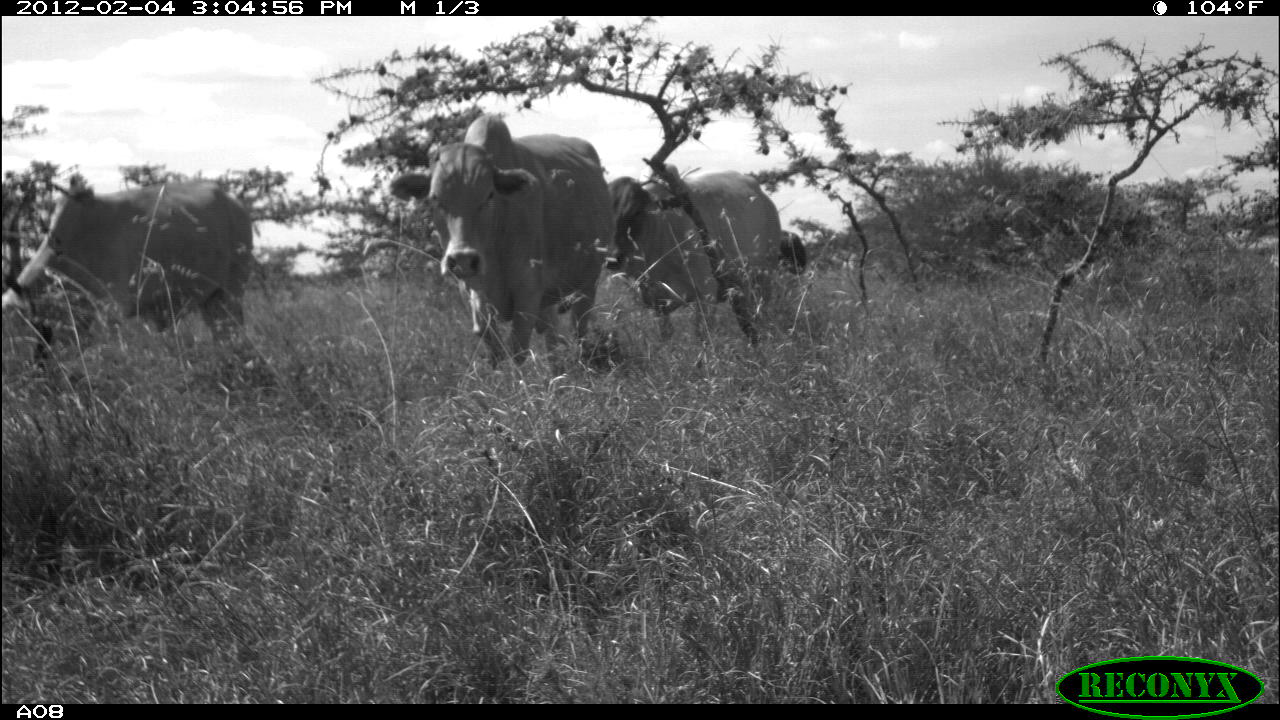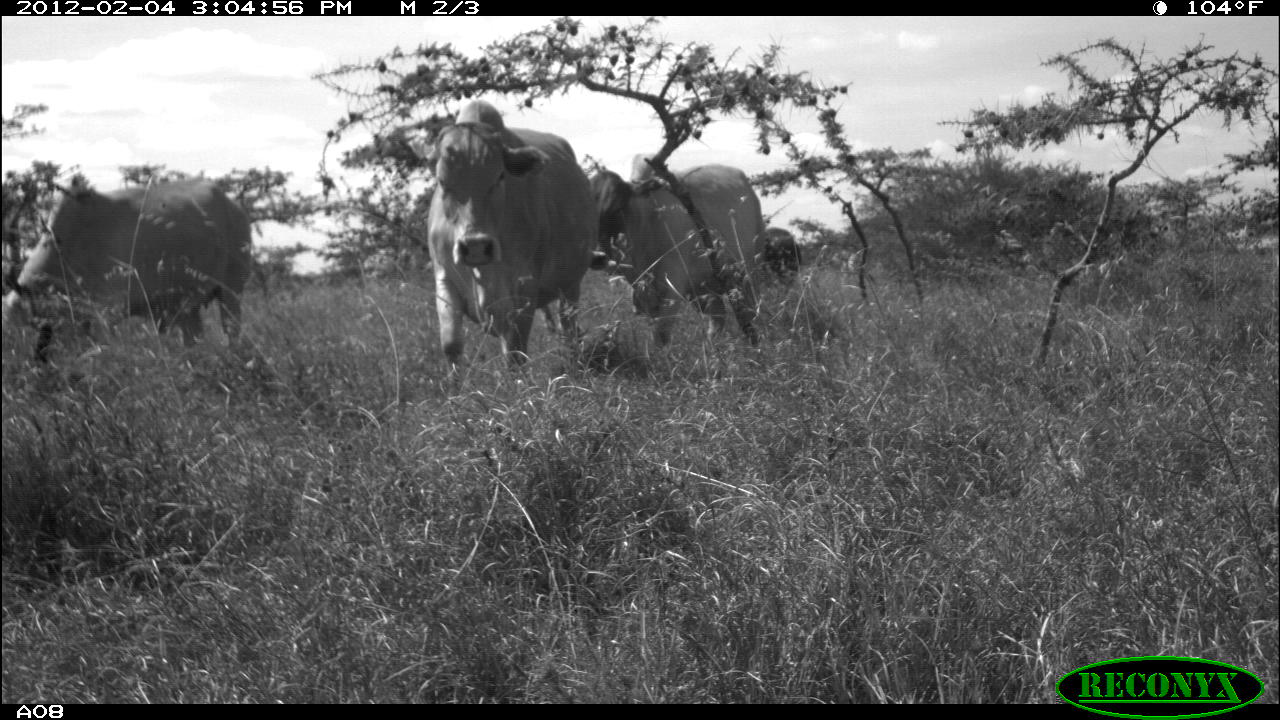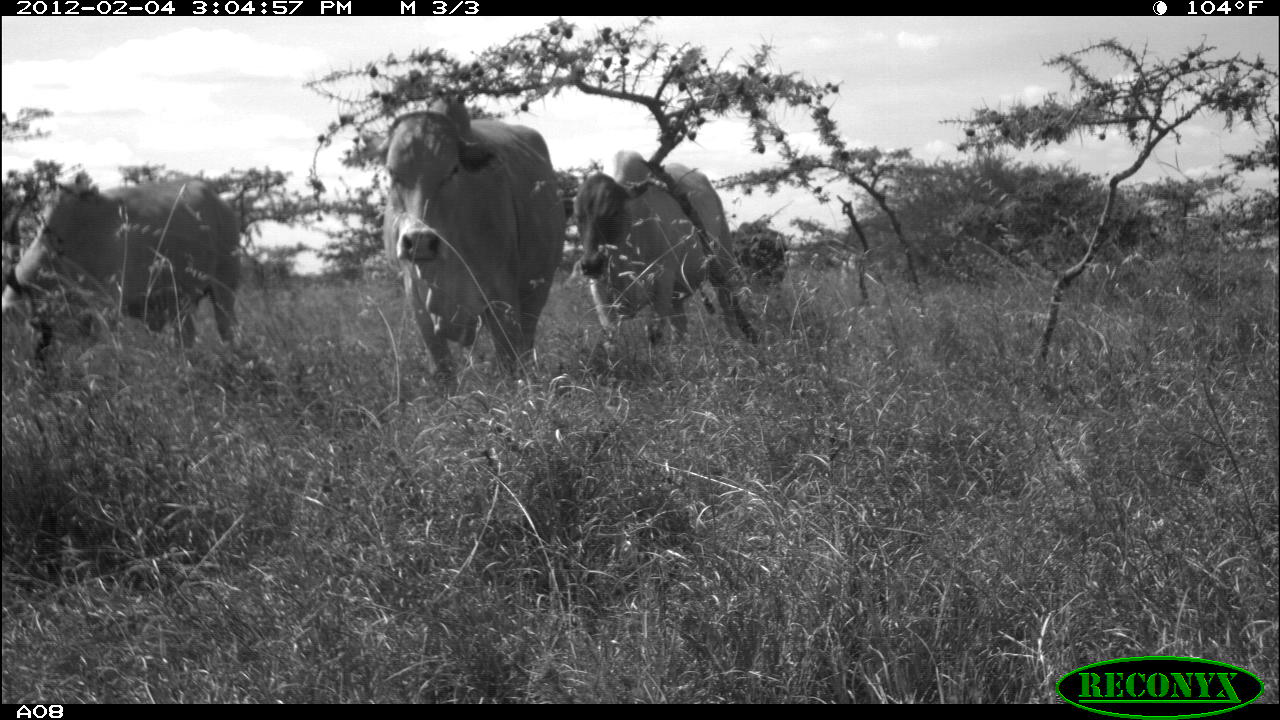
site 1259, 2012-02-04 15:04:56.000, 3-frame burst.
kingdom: Animalia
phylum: Chordata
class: Mammalia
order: Artiodactyla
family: Bovidae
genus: Bos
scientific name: Bos taurus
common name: domestic cattle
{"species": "Bos taurus (domestic cattle)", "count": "4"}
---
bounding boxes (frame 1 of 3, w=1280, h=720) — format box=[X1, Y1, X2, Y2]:
bos taurus: box=[378, 111, 616, 373]; box=[2, 171, 253, 352]; box=[608, 166, 781, 335]; box=[779, 228, 811, 275]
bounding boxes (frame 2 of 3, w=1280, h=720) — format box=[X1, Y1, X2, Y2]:
bos taurus: box=[403, 97, 602, 374]; box=[3, 173, 250, 346]; box=[581, 160, 762, 345]; box=[761, 223, 801, 281]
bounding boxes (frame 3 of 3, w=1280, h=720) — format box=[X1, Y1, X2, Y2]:
bos taurus: box=[358, 88, 570, 383]; box=[0, 175, 244, 355]; box=[569, 149, 758, 354]; box=[725, 222, 792, 289]